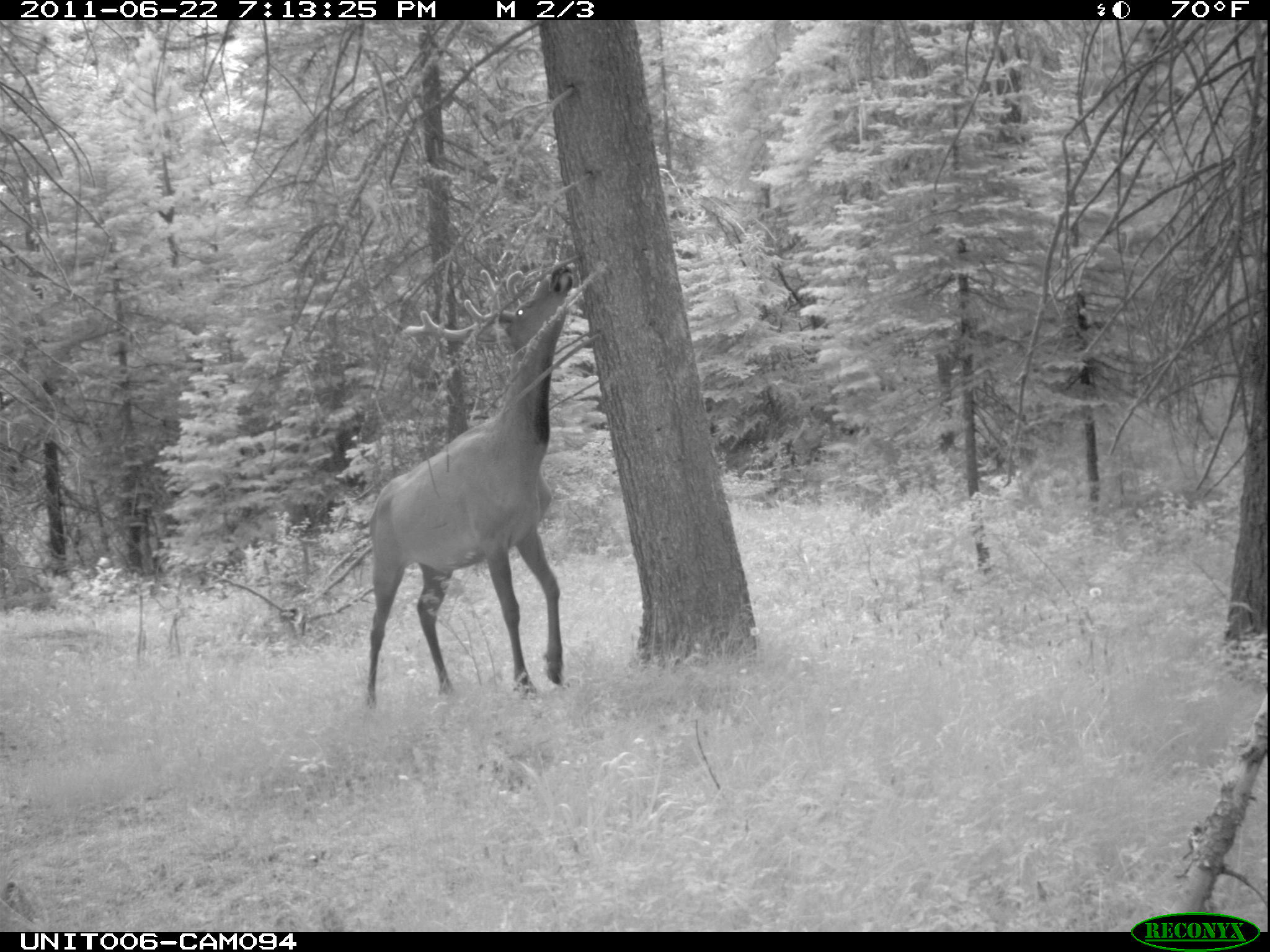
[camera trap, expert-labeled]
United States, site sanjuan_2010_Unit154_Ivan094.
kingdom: Animalia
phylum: Chordata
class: Mammalia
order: Artiodactyla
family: Cervidae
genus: Cervus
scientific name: Cervus elaphus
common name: red deer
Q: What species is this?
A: Cervus elaphus (red deer).